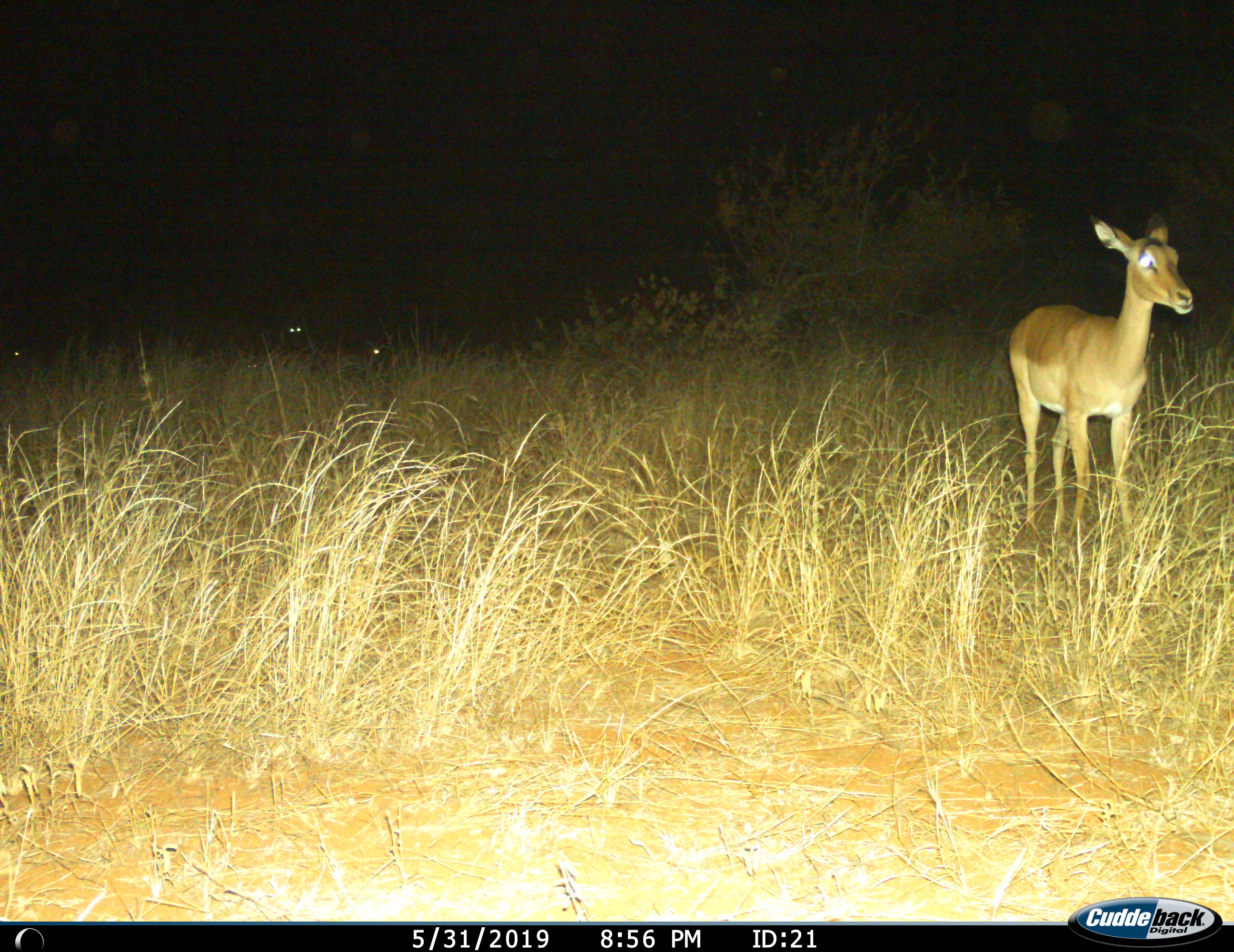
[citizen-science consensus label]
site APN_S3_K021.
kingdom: Animalia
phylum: Chordata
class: Mammalia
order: Artiodactyla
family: Bovidae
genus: Aepyceros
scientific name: Aepyceros melampus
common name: impala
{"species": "impala (Aepyceros melampus)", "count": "1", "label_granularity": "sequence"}